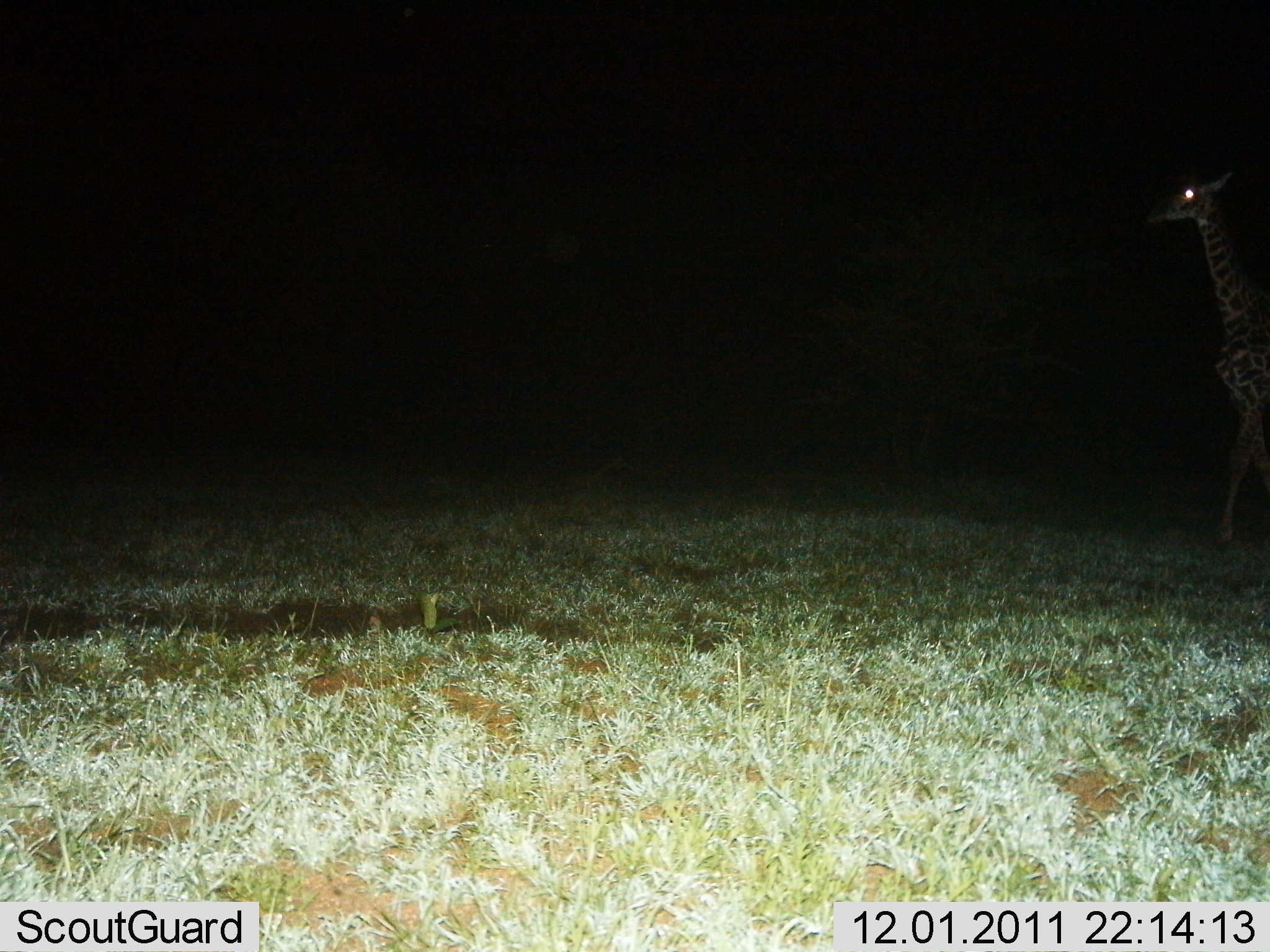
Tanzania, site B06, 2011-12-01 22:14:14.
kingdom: Animalia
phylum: Chordata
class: Mammalia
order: Artiodactyla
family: Giraffidae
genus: Giraffa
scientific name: Giraffa camelopardalis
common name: giraffe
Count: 1.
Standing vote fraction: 64%.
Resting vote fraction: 0%.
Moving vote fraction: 36%.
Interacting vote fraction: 0%.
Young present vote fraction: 0%.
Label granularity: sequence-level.